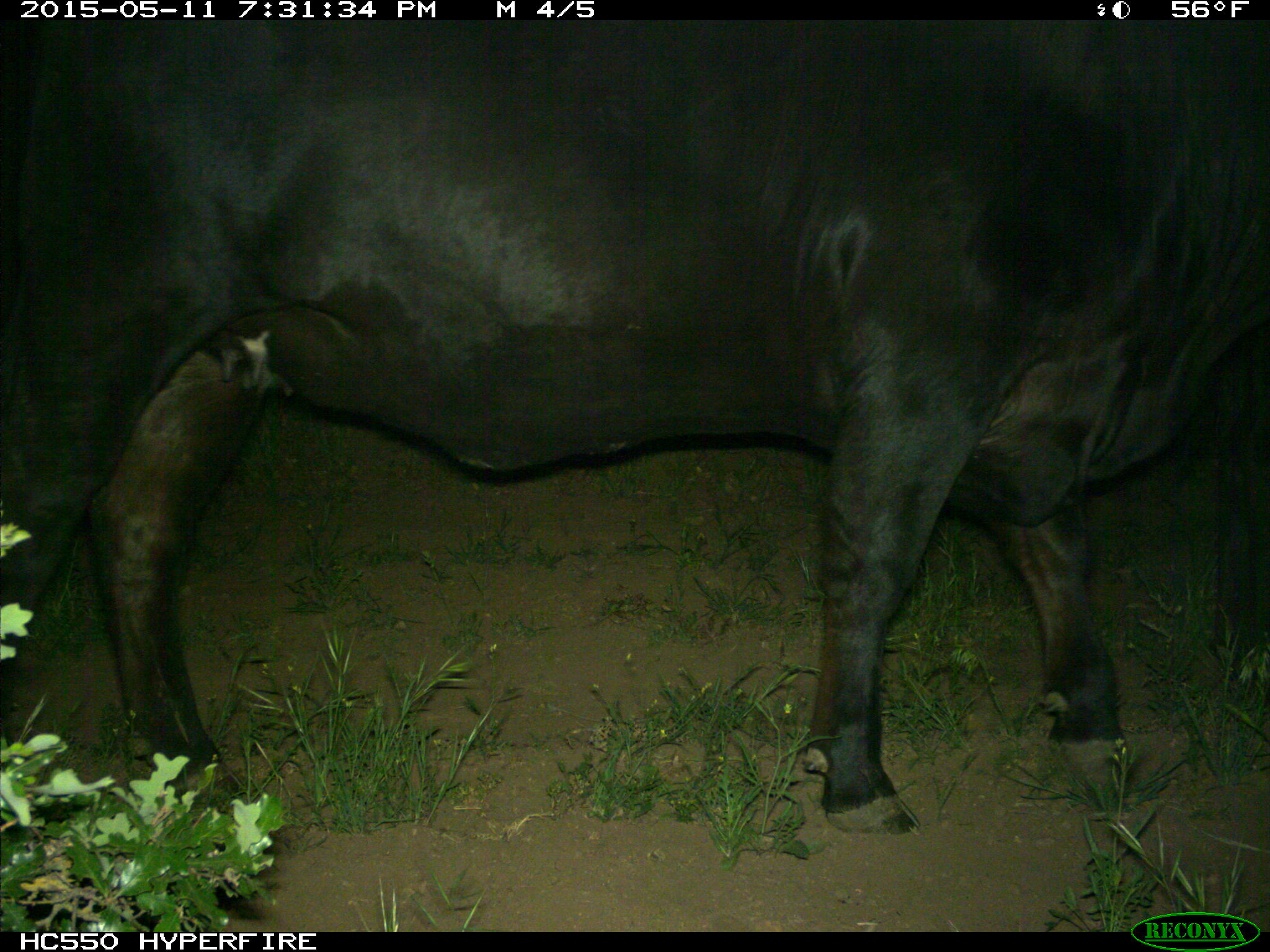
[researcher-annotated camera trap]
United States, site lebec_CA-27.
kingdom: Animalia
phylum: Chordata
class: Mammalia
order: Artiodactyla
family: Bovidae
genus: Bos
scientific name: Bos taurus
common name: domestic cow